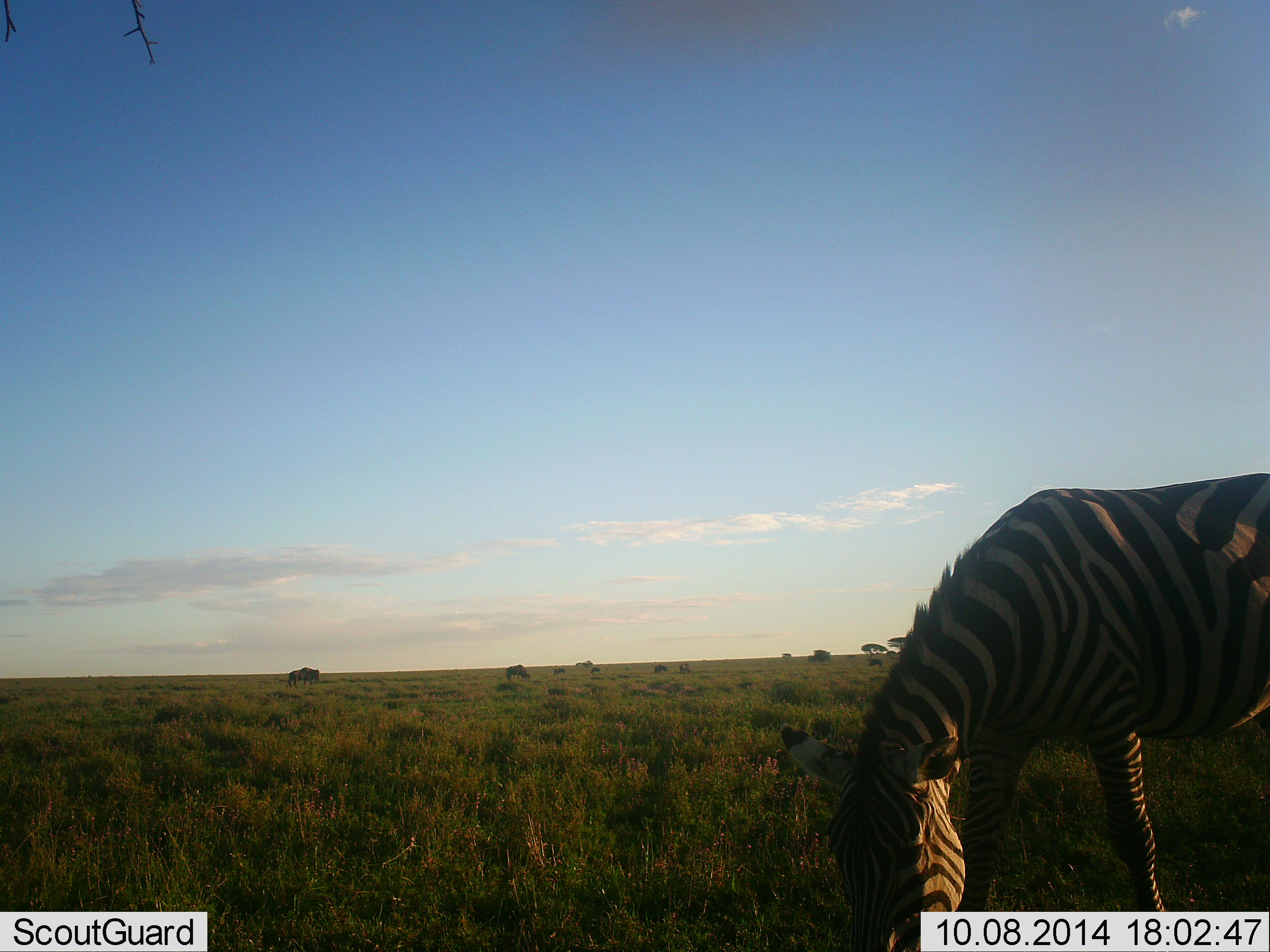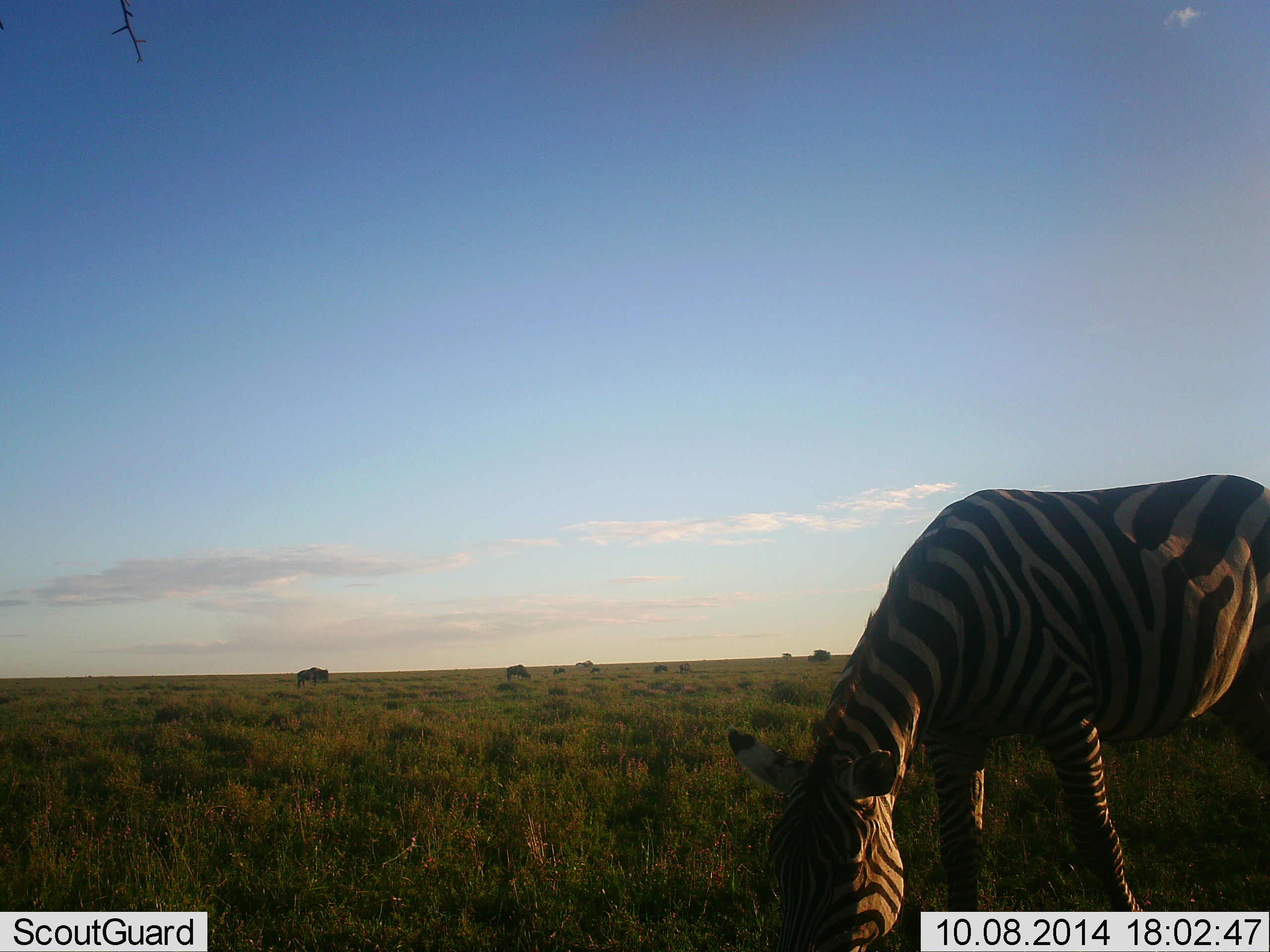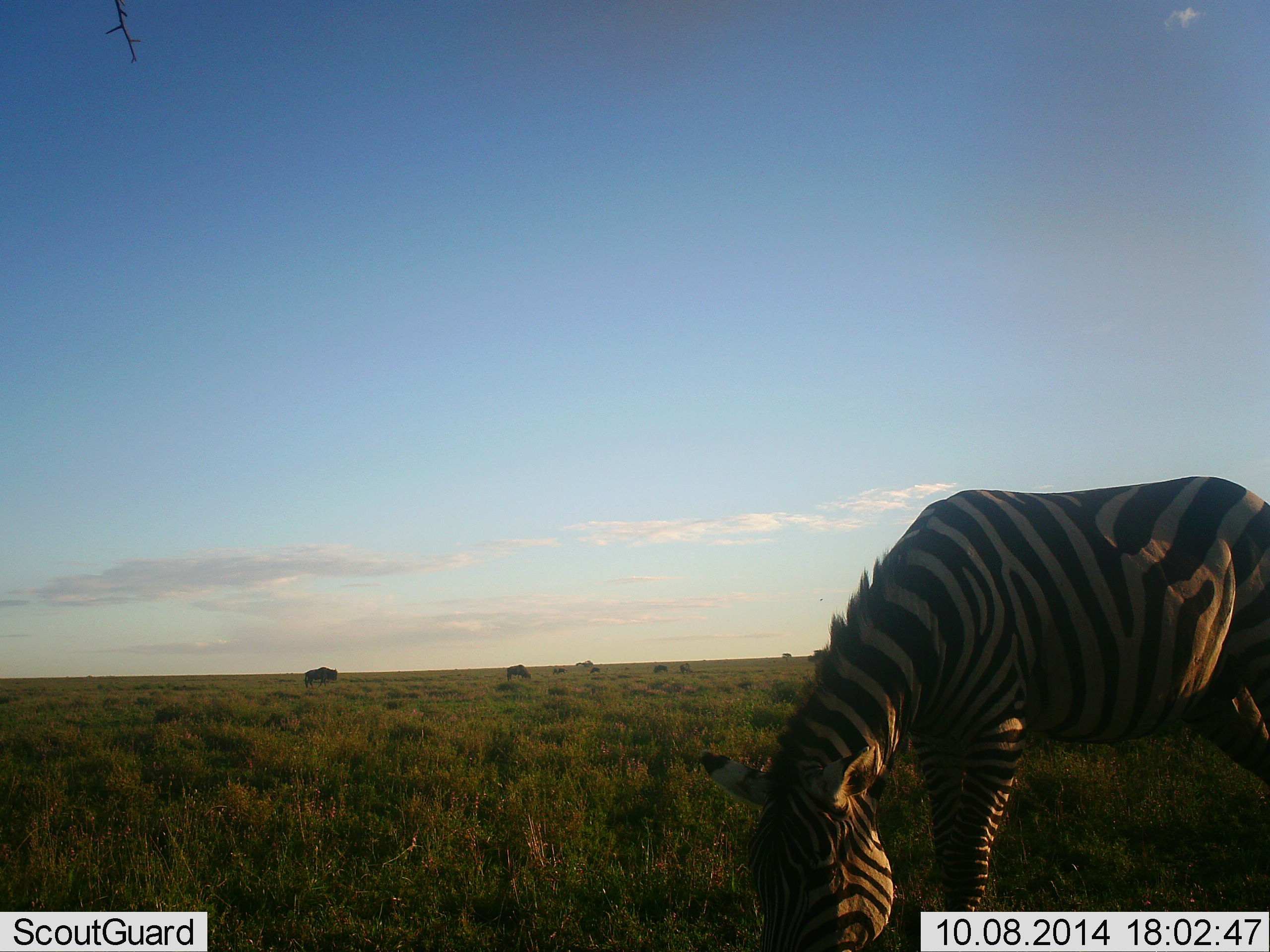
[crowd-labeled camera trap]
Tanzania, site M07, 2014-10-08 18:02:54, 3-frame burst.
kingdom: Animalia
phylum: Chordata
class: Mammalia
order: Perissodactyla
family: Equidae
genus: Equus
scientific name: Equus quagga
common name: plains zebra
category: zebra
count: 1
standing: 27%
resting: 0%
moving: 27%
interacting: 0%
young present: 0%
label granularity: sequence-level